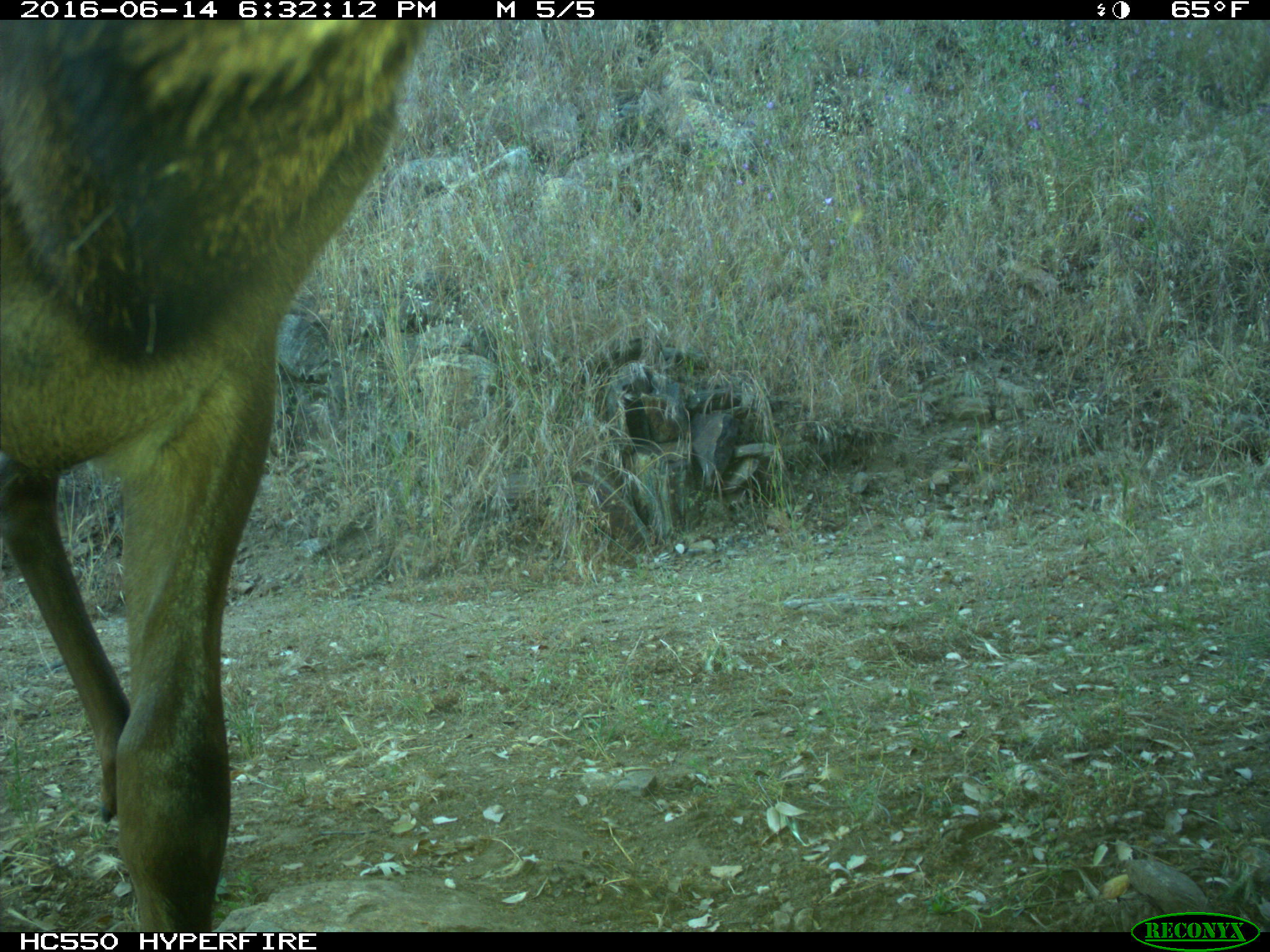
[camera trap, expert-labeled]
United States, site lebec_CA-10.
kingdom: Animalia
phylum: Chordata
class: Mammalia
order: Artiodactyla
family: Cervidae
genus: Cervus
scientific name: Cervus canadensis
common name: elk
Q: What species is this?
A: Cervus canadensis (elk).